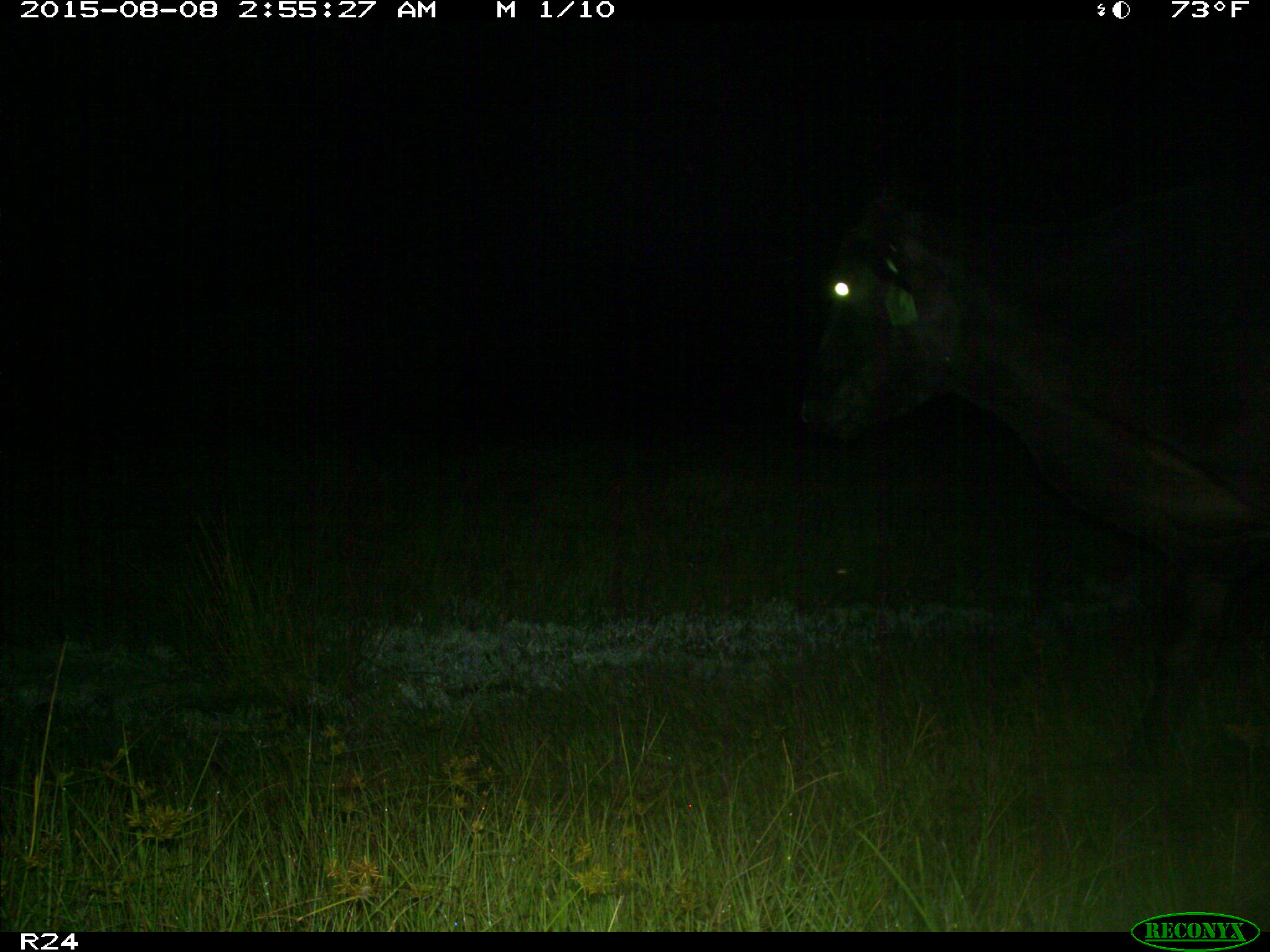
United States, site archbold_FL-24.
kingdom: Animalia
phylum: Chordata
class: Mammalia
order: Artiodactyla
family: Bovidae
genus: Bos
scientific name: Bos taurus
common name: domestic cow